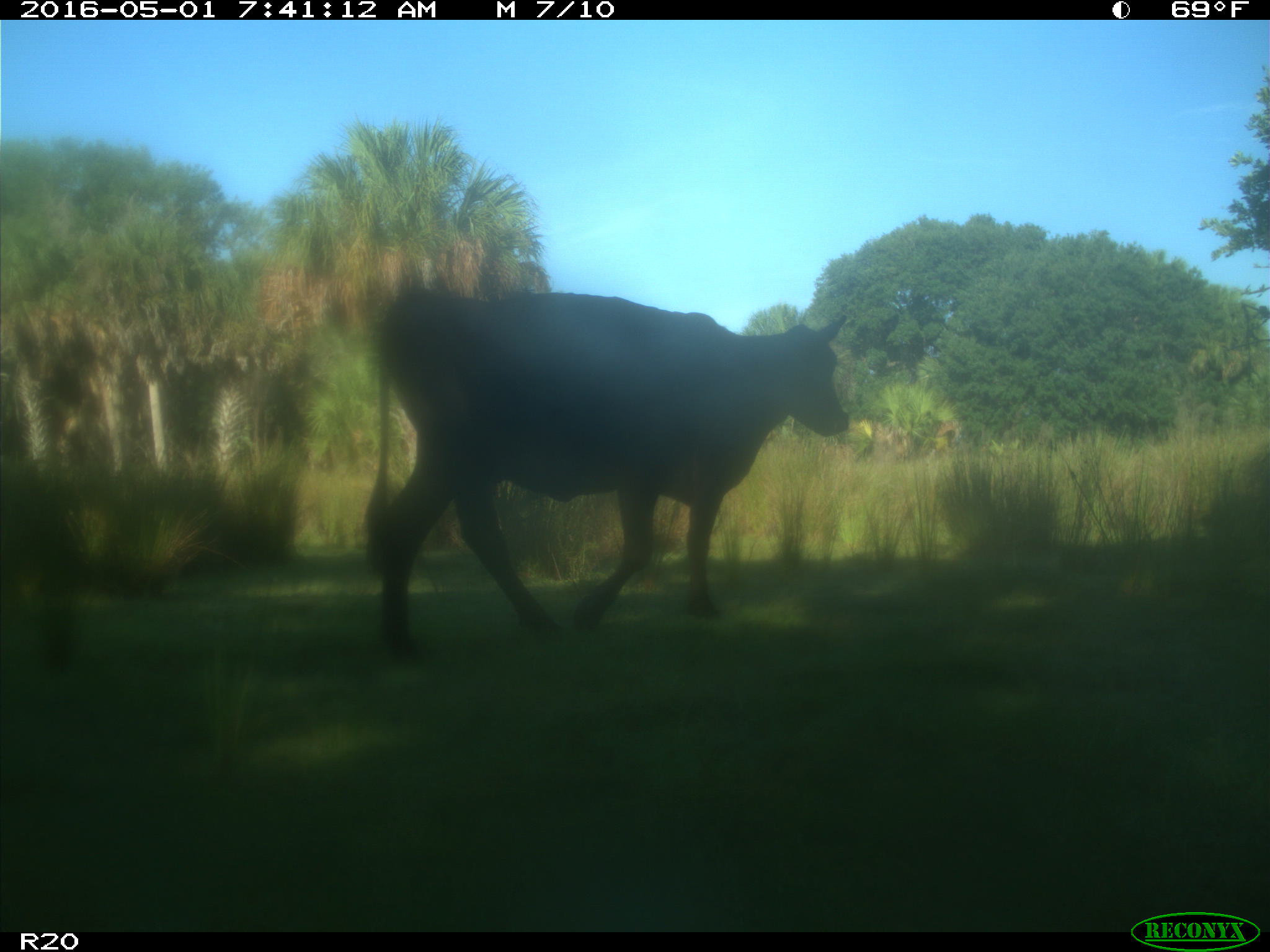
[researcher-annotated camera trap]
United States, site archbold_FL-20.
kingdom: Animalia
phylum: Chordata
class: Mammalia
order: Artiodactyla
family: Bovidae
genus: Bos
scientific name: Bos taurus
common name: domestic cow